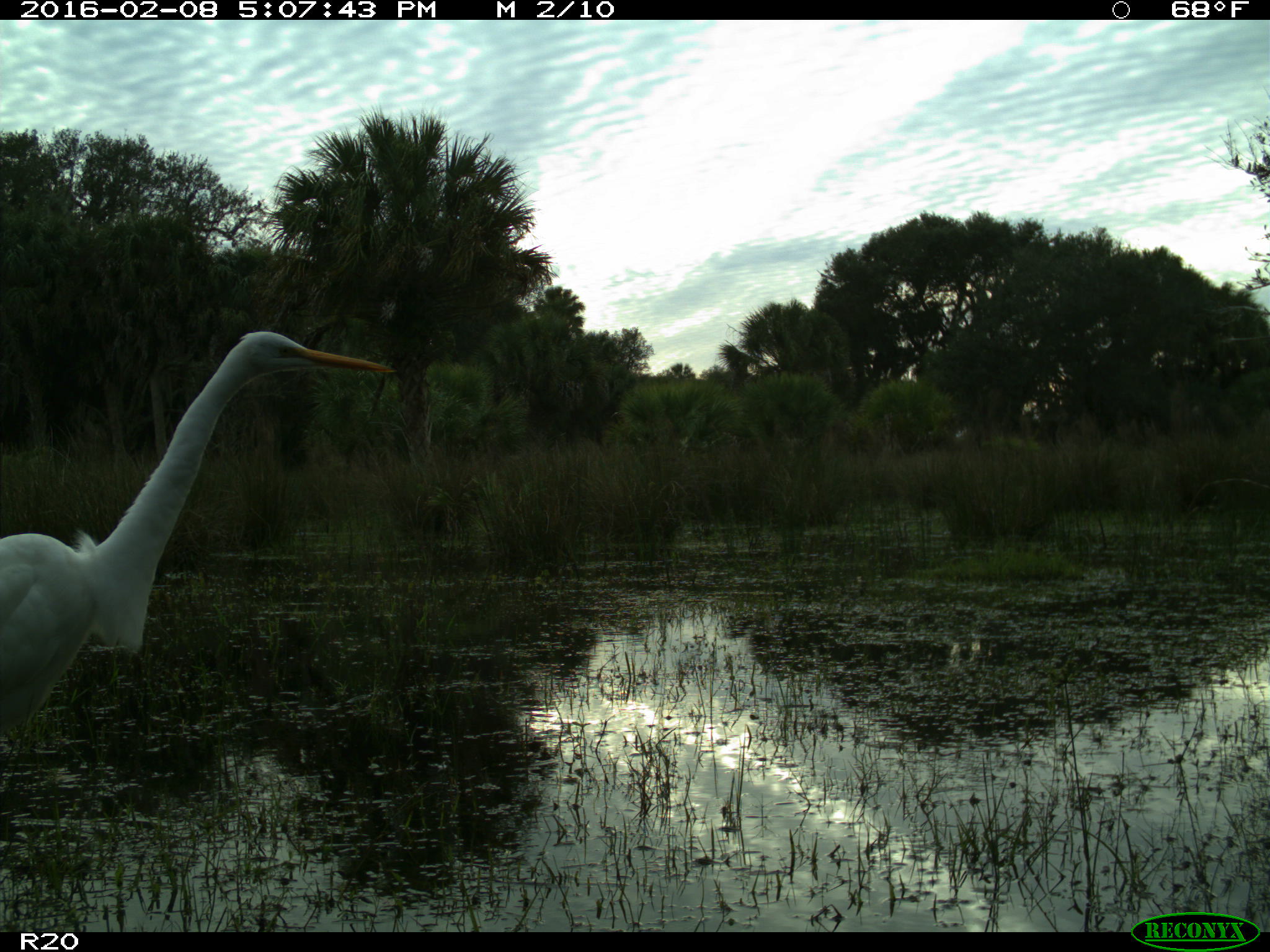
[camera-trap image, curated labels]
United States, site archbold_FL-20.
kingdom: Animalia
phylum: Chordata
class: Aves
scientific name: Aves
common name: birds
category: unidentified bird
Unidentified bird (birds) (Aves).